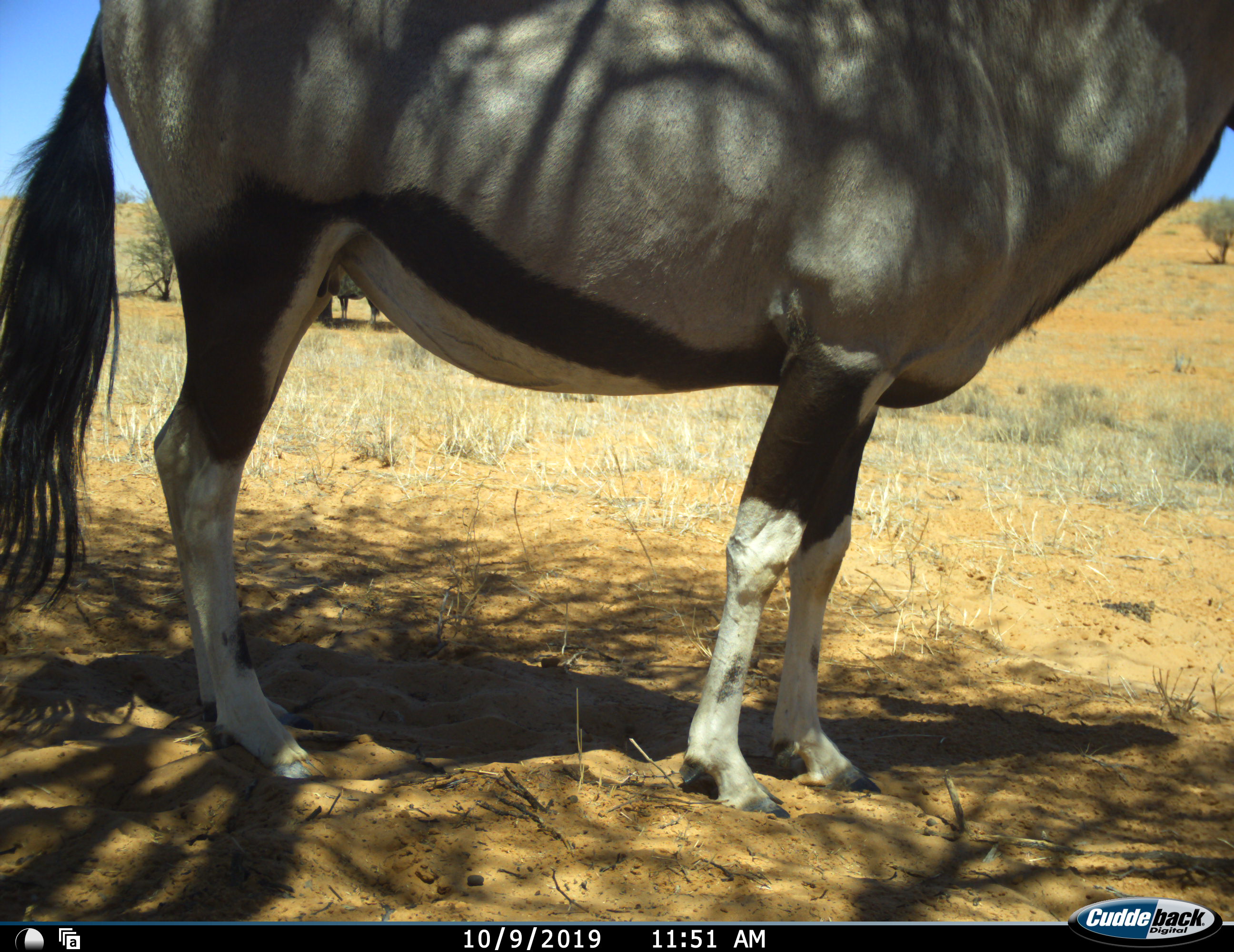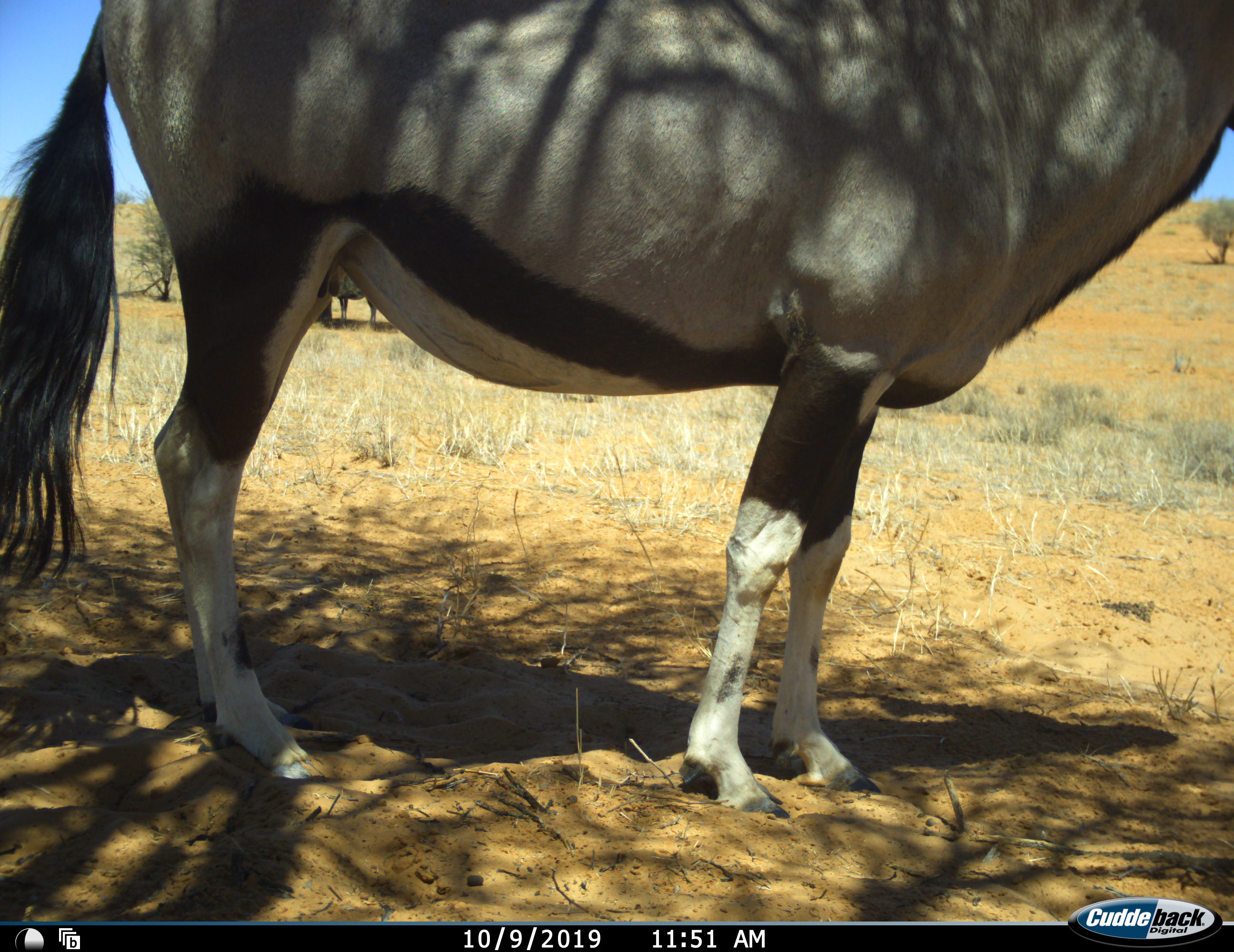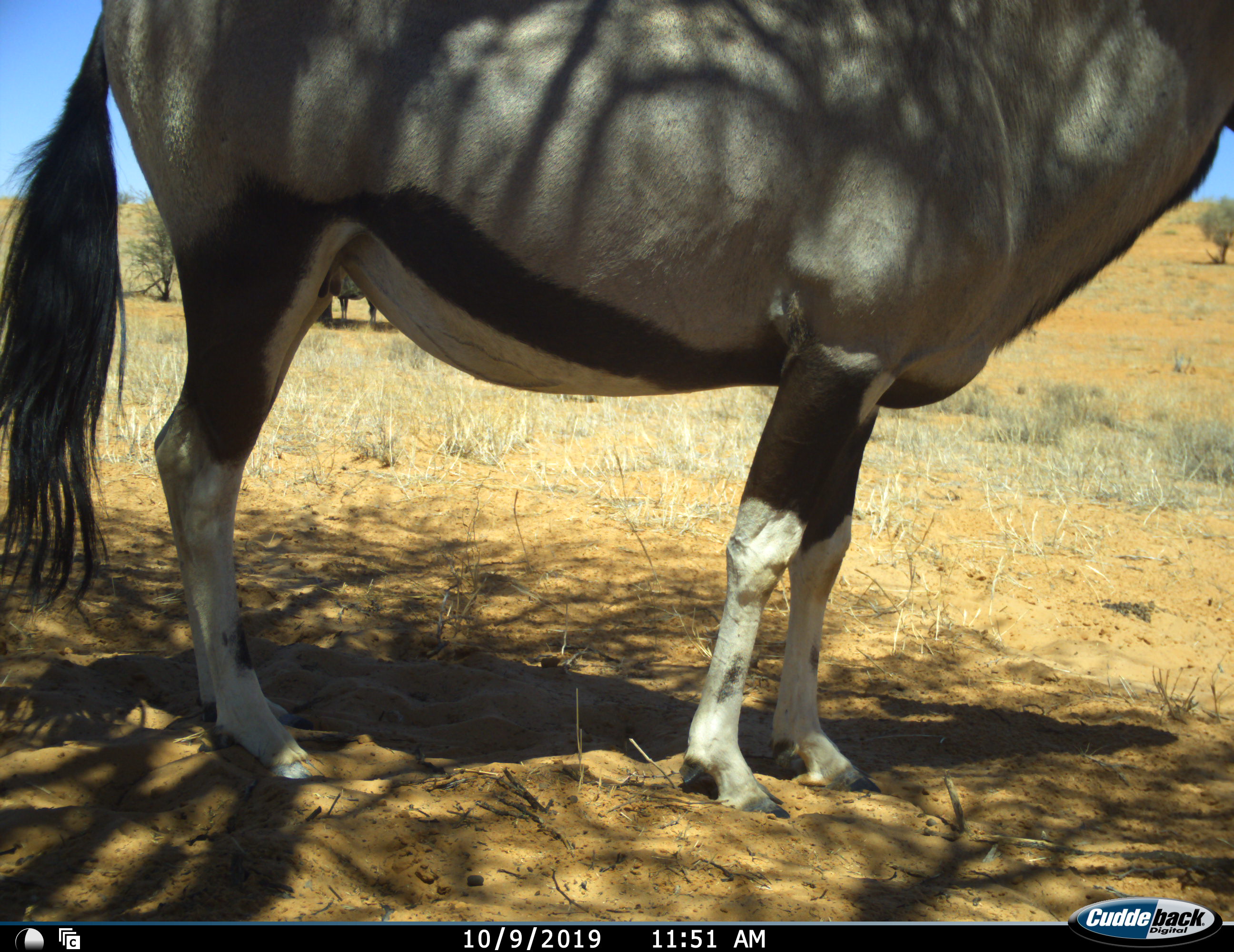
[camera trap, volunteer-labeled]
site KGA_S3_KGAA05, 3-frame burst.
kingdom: Animalia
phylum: Chordata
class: Mammalia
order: Artiodactyla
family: Bovidae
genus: Oryx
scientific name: Oryx gazella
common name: gemsbok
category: oryx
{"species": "oryx (gemsbok) (Oryx gazella)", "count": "2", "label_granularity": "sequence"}